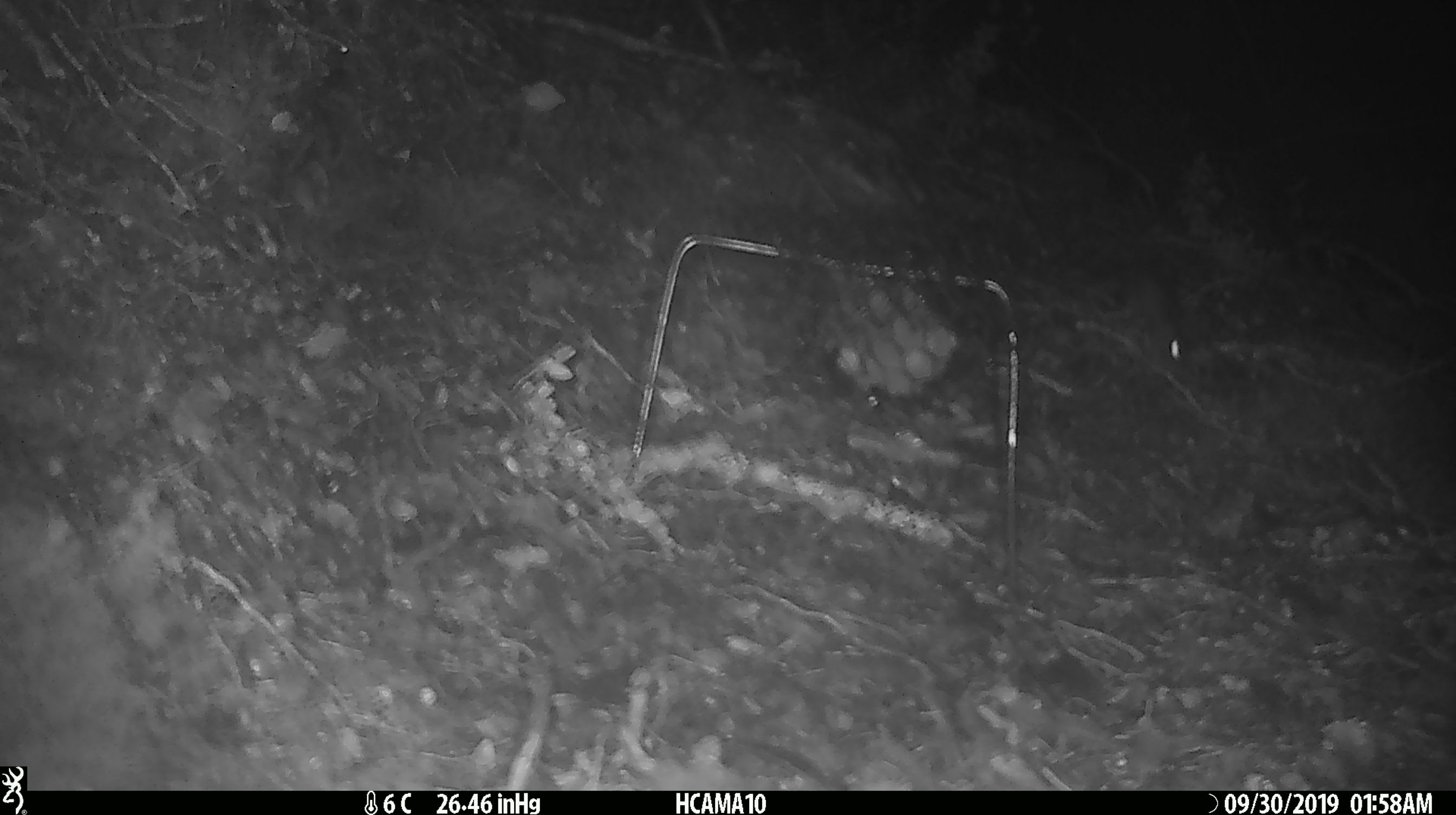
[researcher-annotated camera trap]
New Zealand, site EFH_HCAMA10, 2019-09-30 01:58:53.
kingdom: Animalia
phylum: Chordata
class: Mammalia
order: Rodentia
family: Muridae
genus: Mus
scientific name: Mus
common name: mouse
Mouse (Mus).